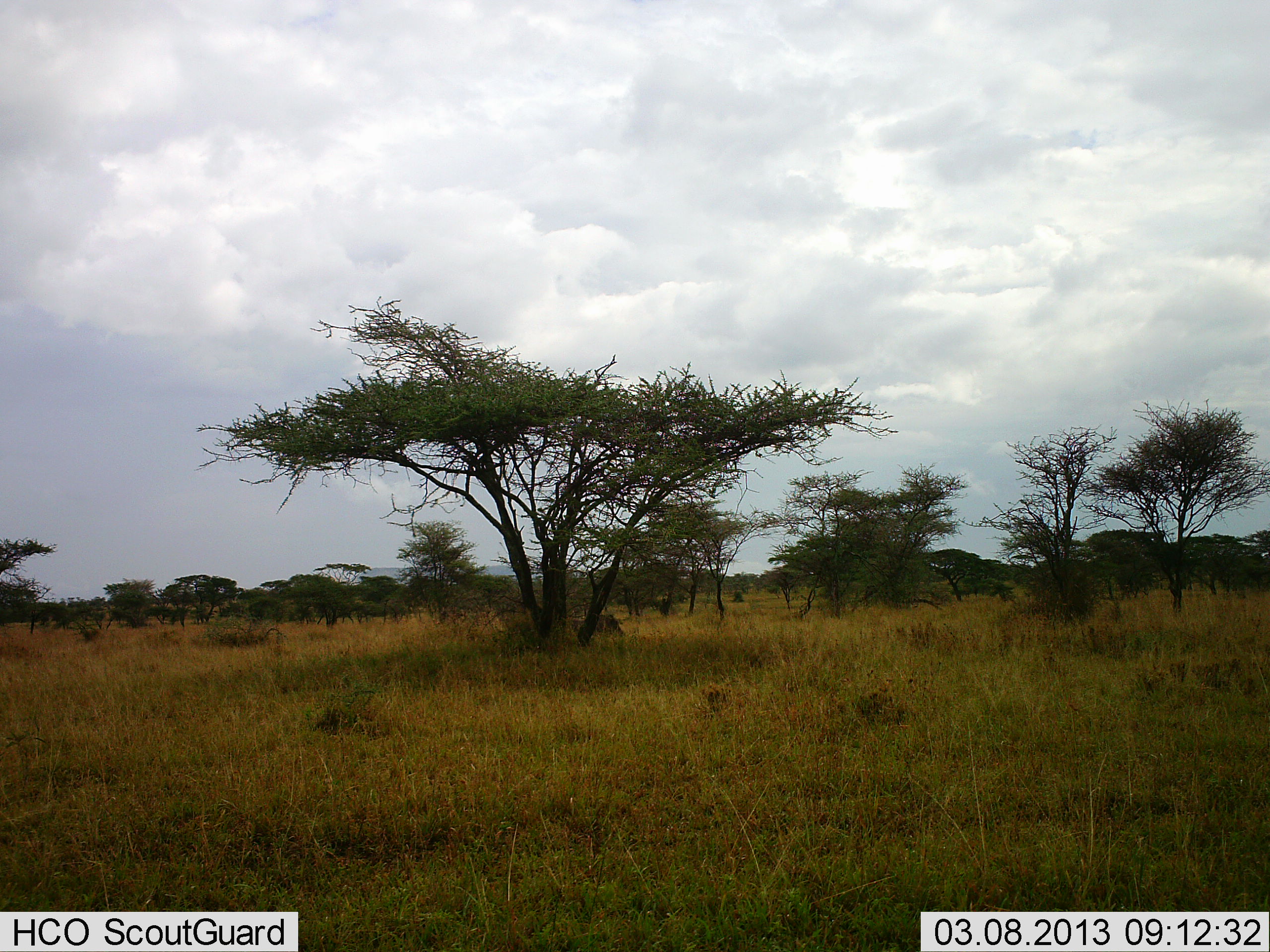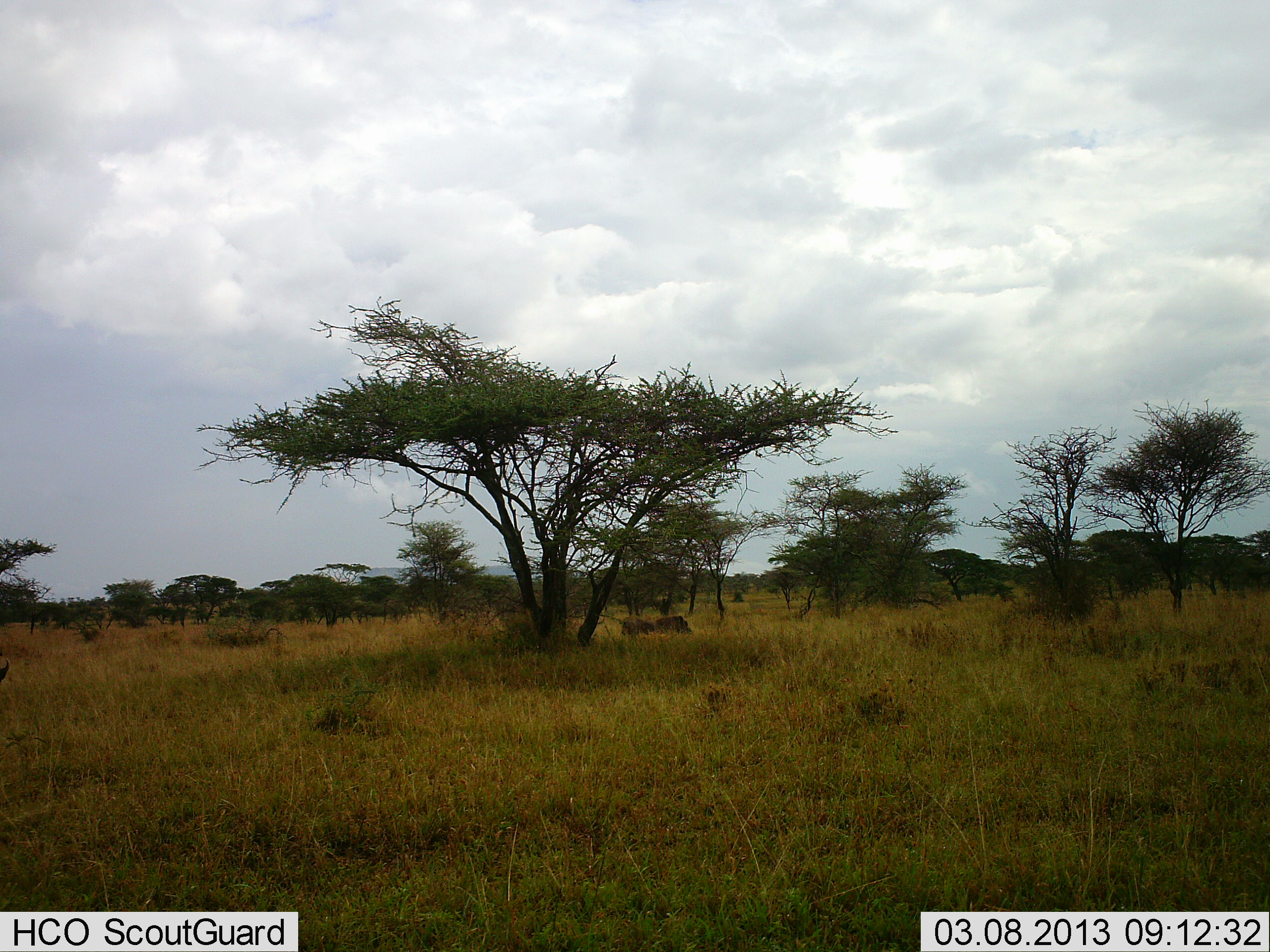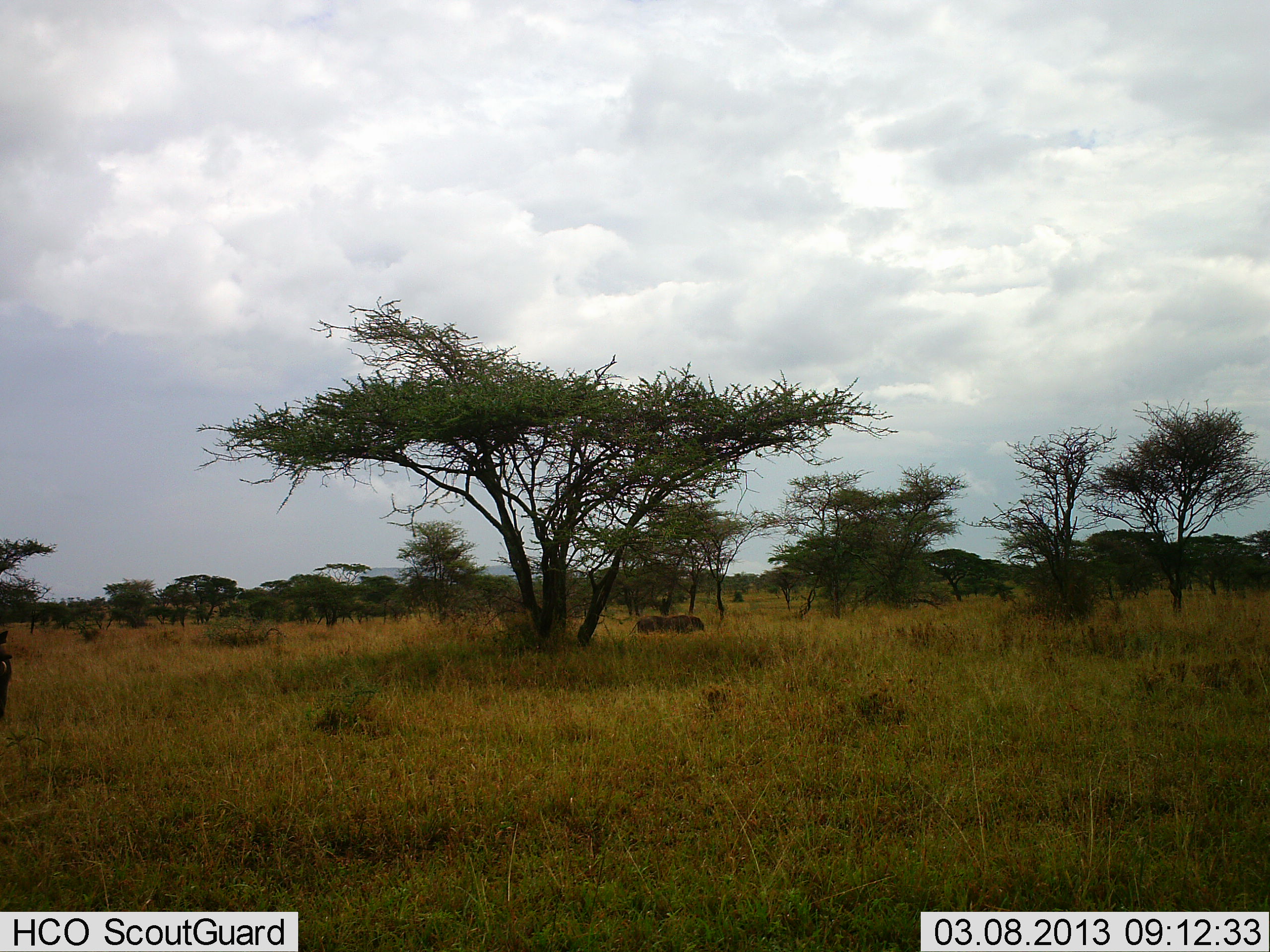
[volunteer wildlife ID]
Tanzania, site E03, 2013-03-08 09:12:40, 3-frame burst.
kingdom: Animalia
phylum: Chordata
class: Mammalia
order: Artiodactyla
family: Suidae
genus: Phacochoerus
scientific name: Phacochoerus africanus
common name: warthog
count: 1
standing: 0%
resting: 0%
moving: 100%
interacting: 0%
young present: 0%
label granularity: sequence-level